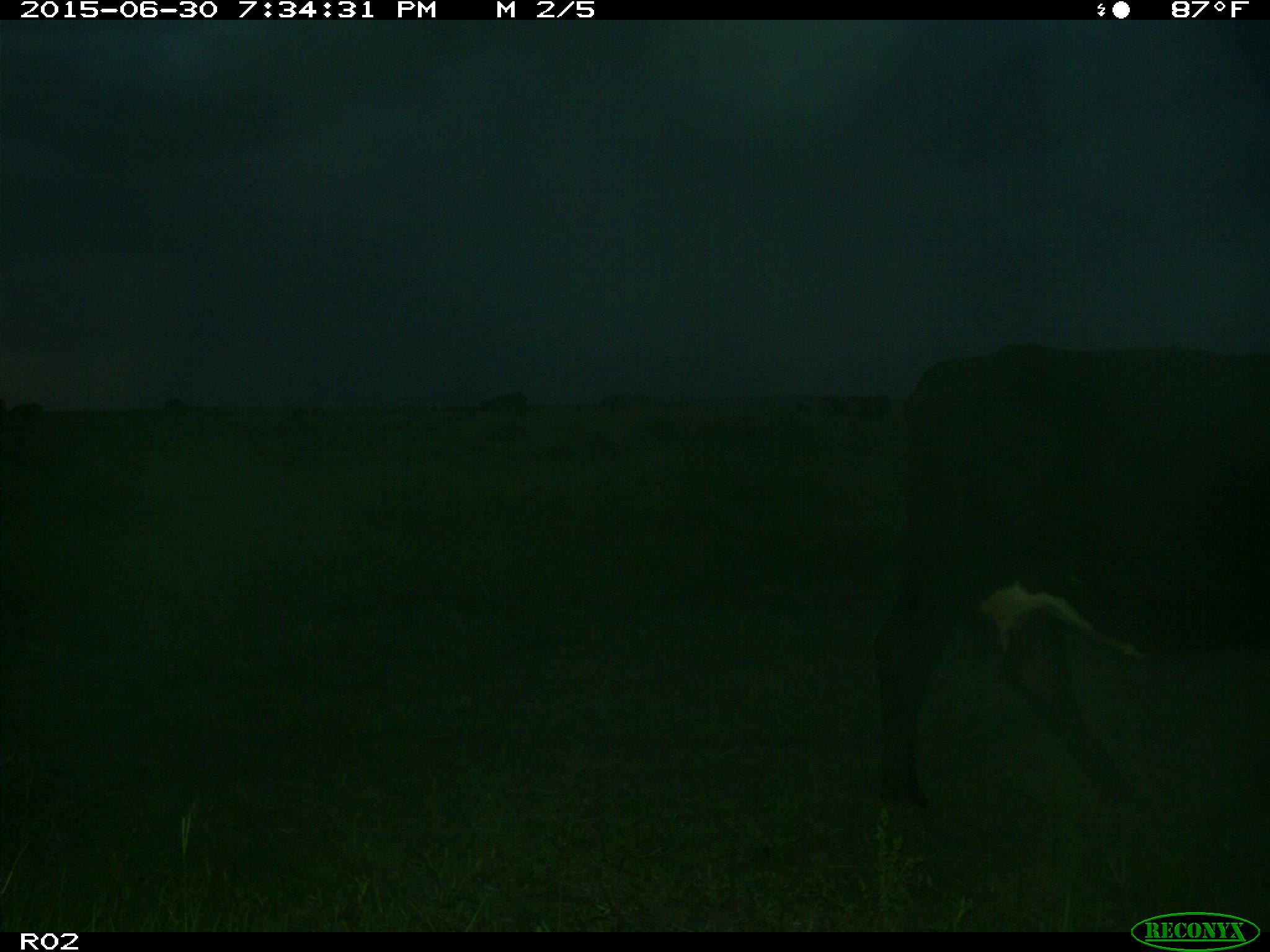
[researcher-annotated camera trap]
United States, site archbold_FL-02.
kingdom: Animalia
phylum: Chordata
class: Mammalia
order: Artiodactyla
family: Bovidae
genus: Bos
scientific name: Bos taurus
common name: domestic cow